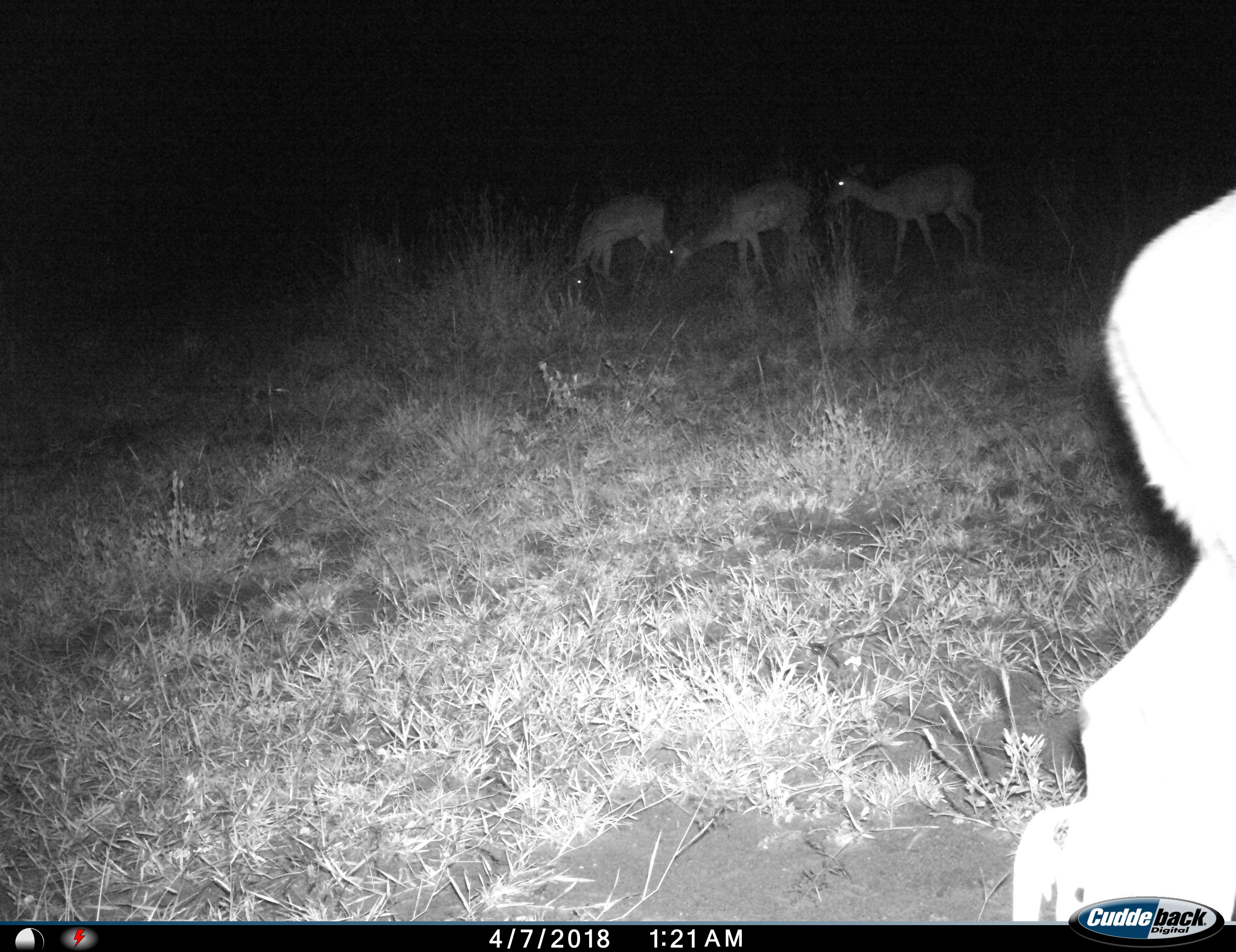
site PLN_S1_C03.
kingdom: Animalia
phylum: Chordata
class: Mammalia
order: Artiodactyla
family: Bovidae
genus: Aepyceros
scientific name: Aepyceros melampus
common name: impala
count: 4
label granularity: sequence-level